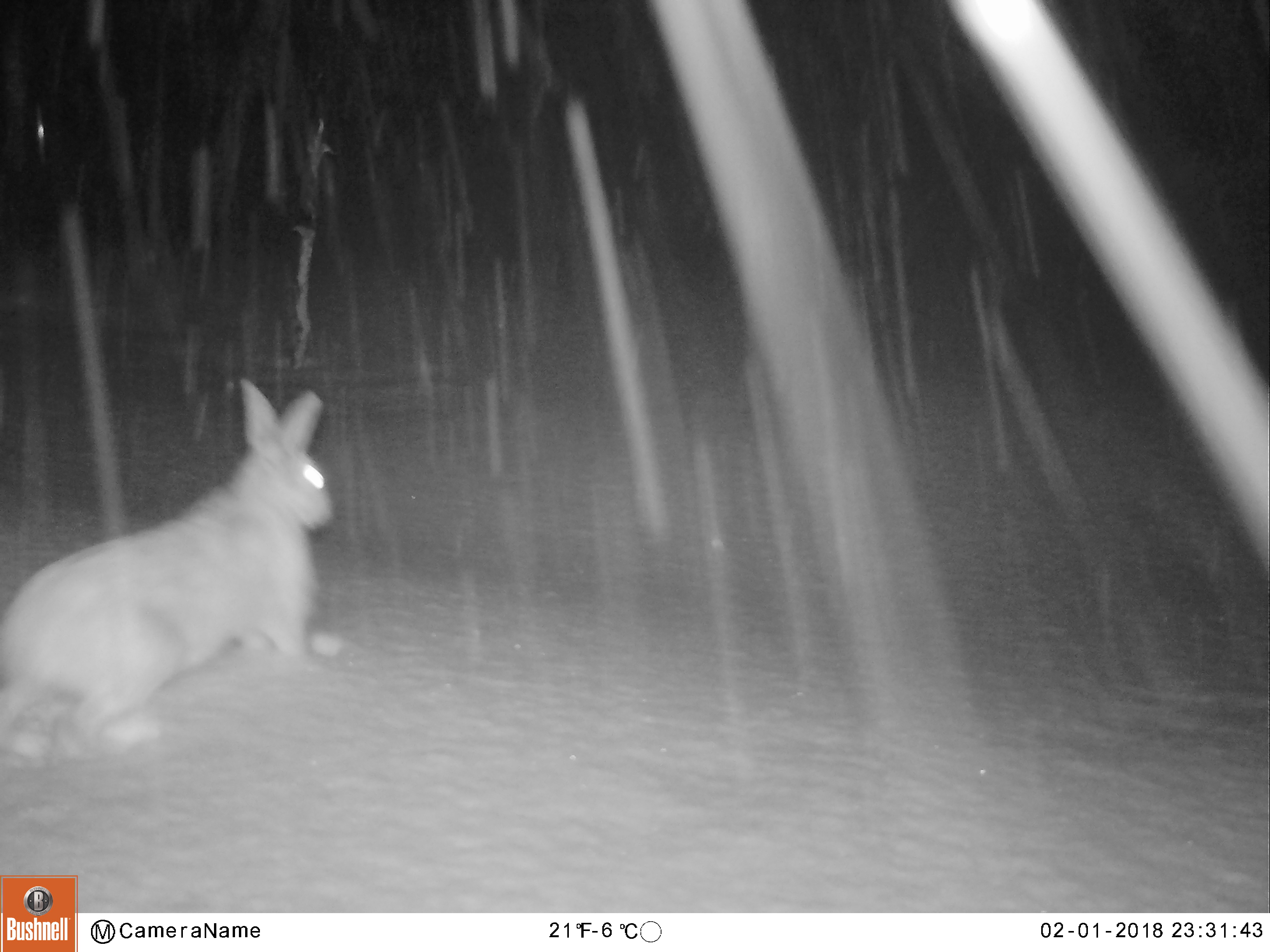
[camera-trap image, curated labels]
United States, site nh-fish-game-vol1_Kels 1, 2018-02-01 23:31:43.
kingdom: Animalia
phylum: Chordata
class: Mammalia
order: Lagomorpha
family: Leporidae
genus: Lepus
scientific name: Lepus americanus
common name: snowshoe hare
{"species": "snowshoe hare (Lepus americanus)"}